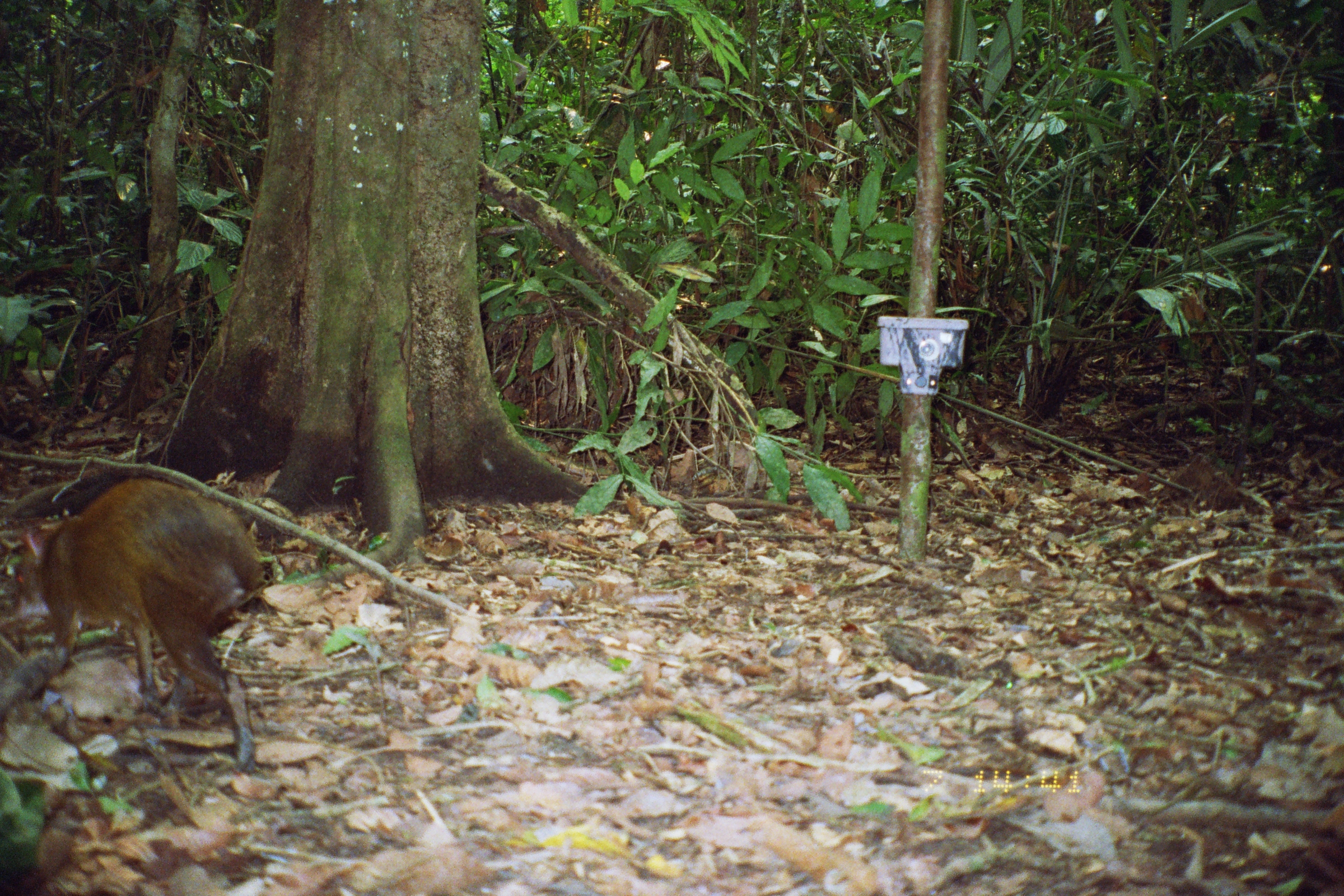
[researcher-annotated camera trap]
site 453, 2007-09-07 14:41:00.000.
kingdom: Animalia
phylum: Chordata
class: Mammalia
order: Rodentia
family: Dasyproctidae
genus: Dasyprocta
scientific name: Dasyprocta punctata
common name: central american agouti